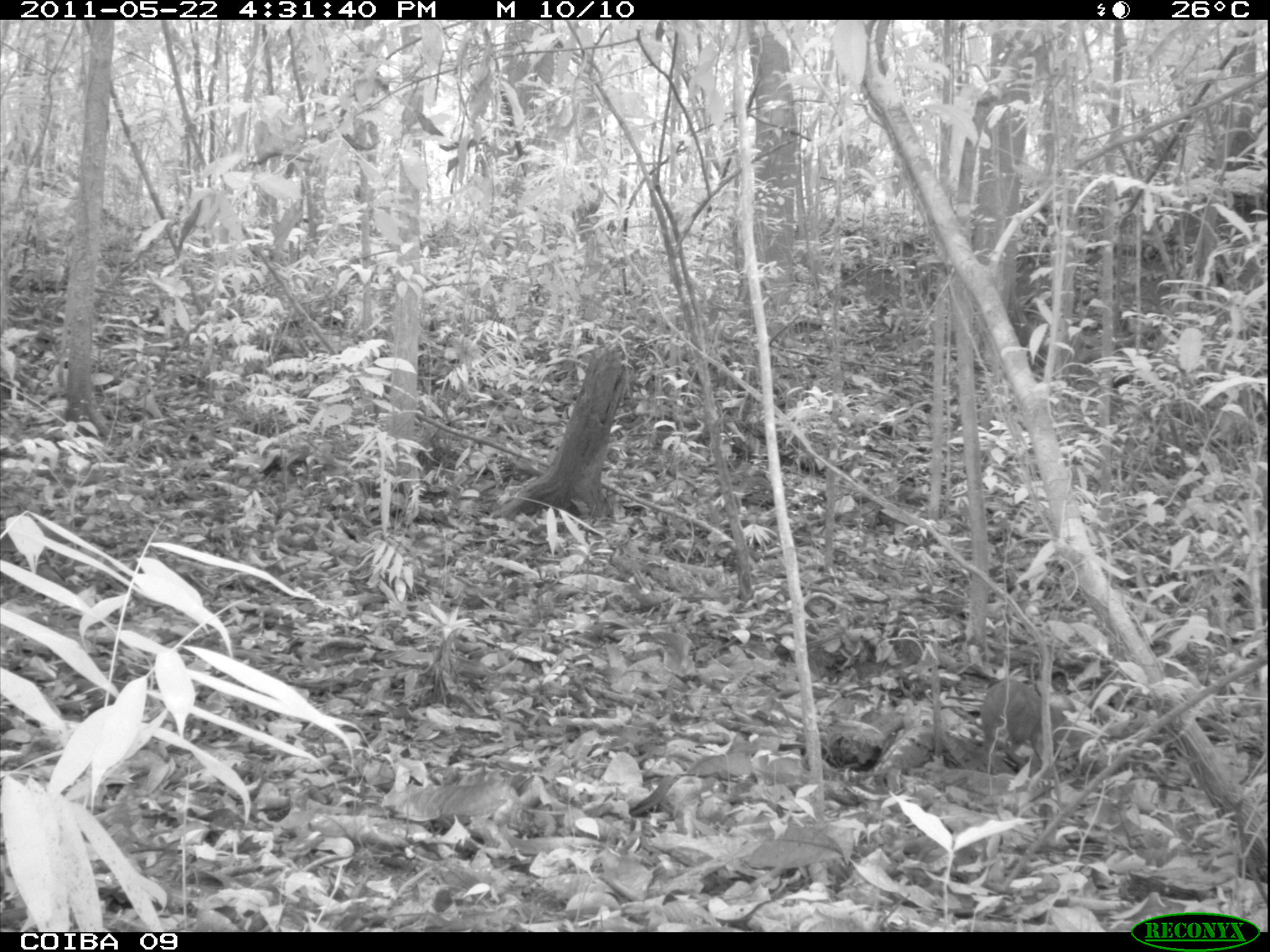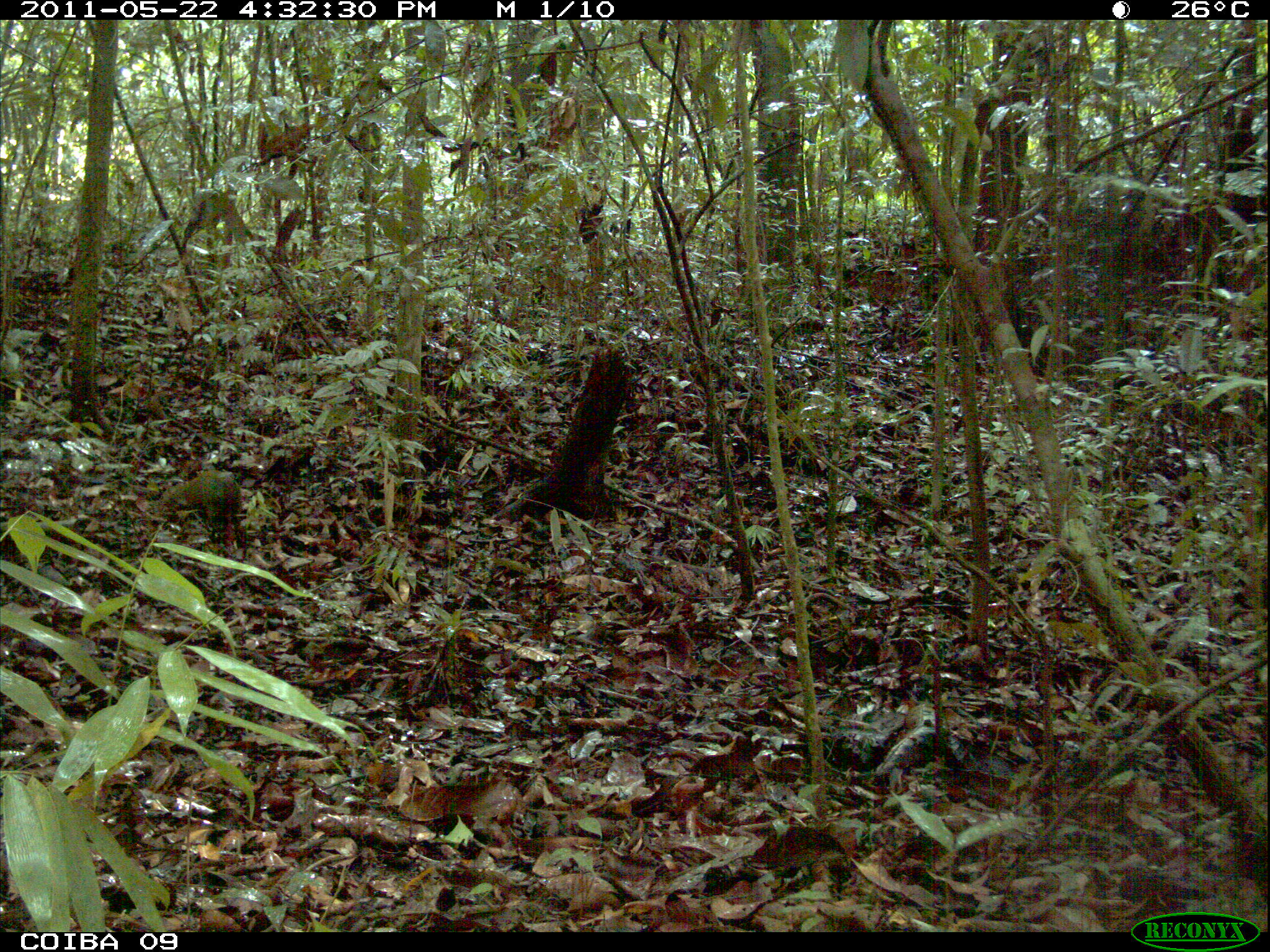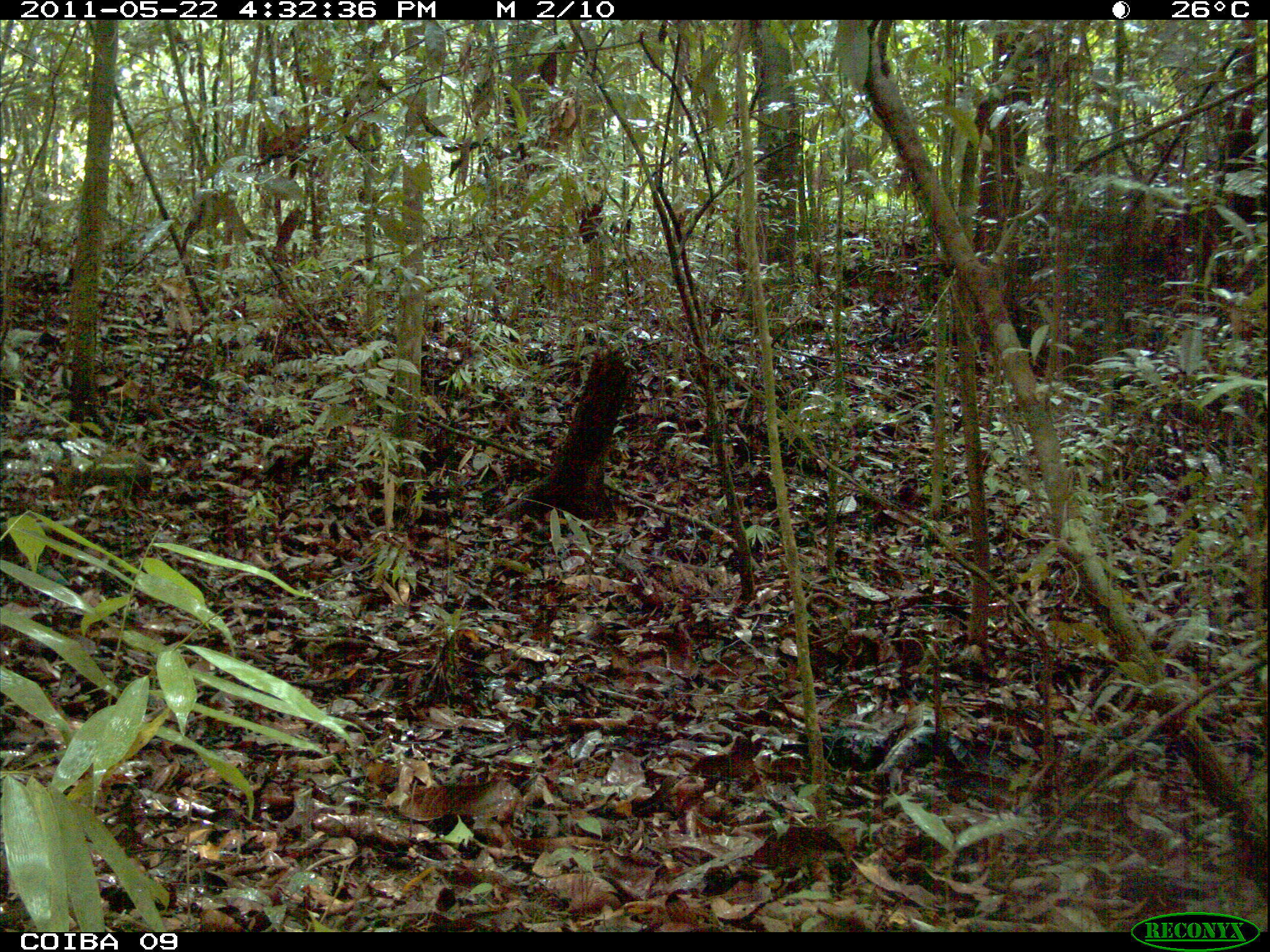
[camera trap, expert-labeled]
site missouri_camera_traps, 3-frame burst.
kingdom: Animalia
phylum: Chordata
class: Mammalia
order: Rodentia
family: Dasyproctidae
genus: Dasyprocta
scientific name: Dasyprocta coibae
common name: coiban agouti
Coiban agouti (Dasyprocta coibae). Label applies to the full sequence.